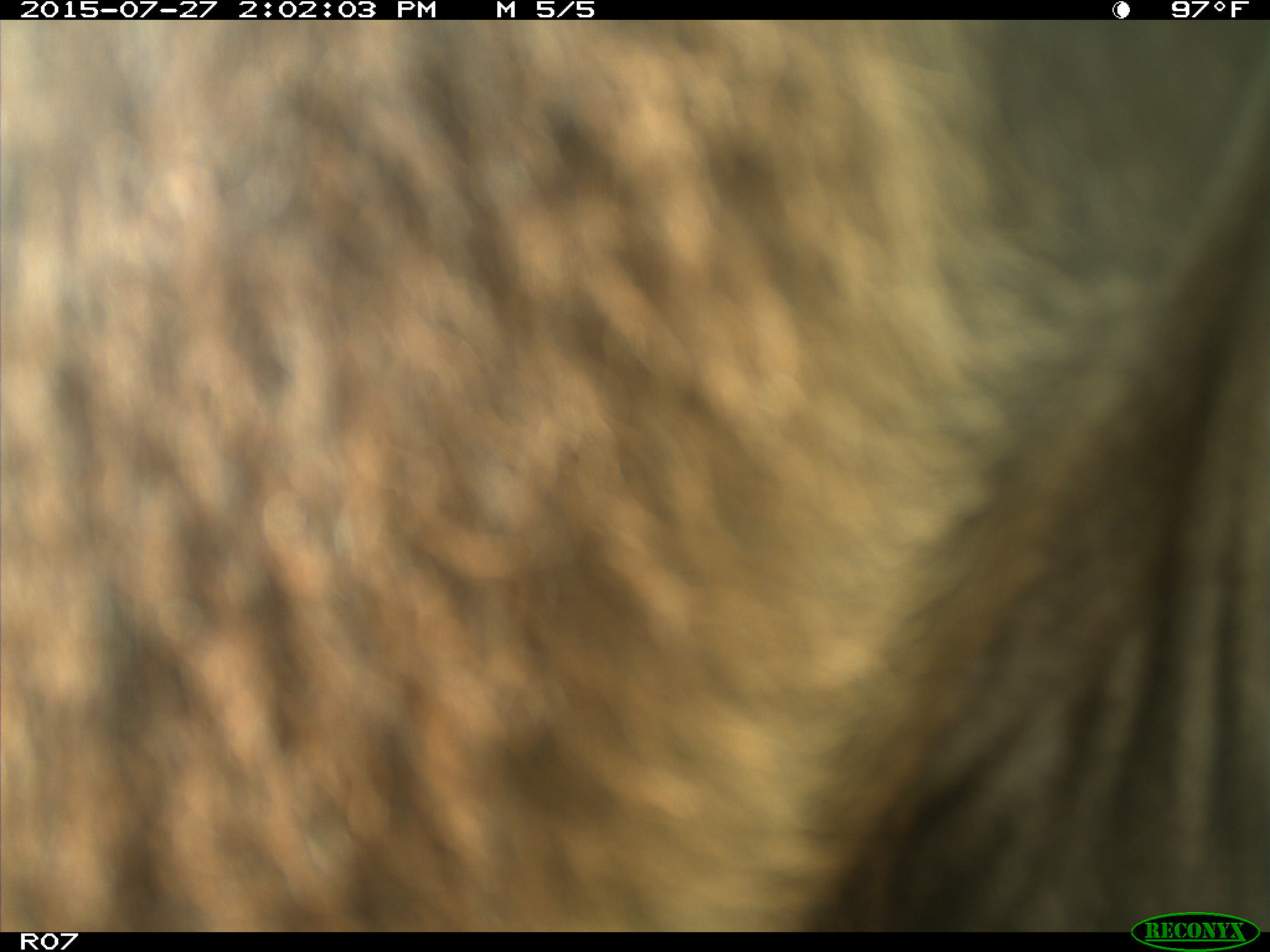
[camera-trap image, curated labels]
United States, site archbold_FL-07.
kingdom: Animalia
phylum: Chordata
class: Mammalia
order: Artiodactyla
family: Bovidae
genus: Bos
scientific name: Bos taurus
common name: domestic cow